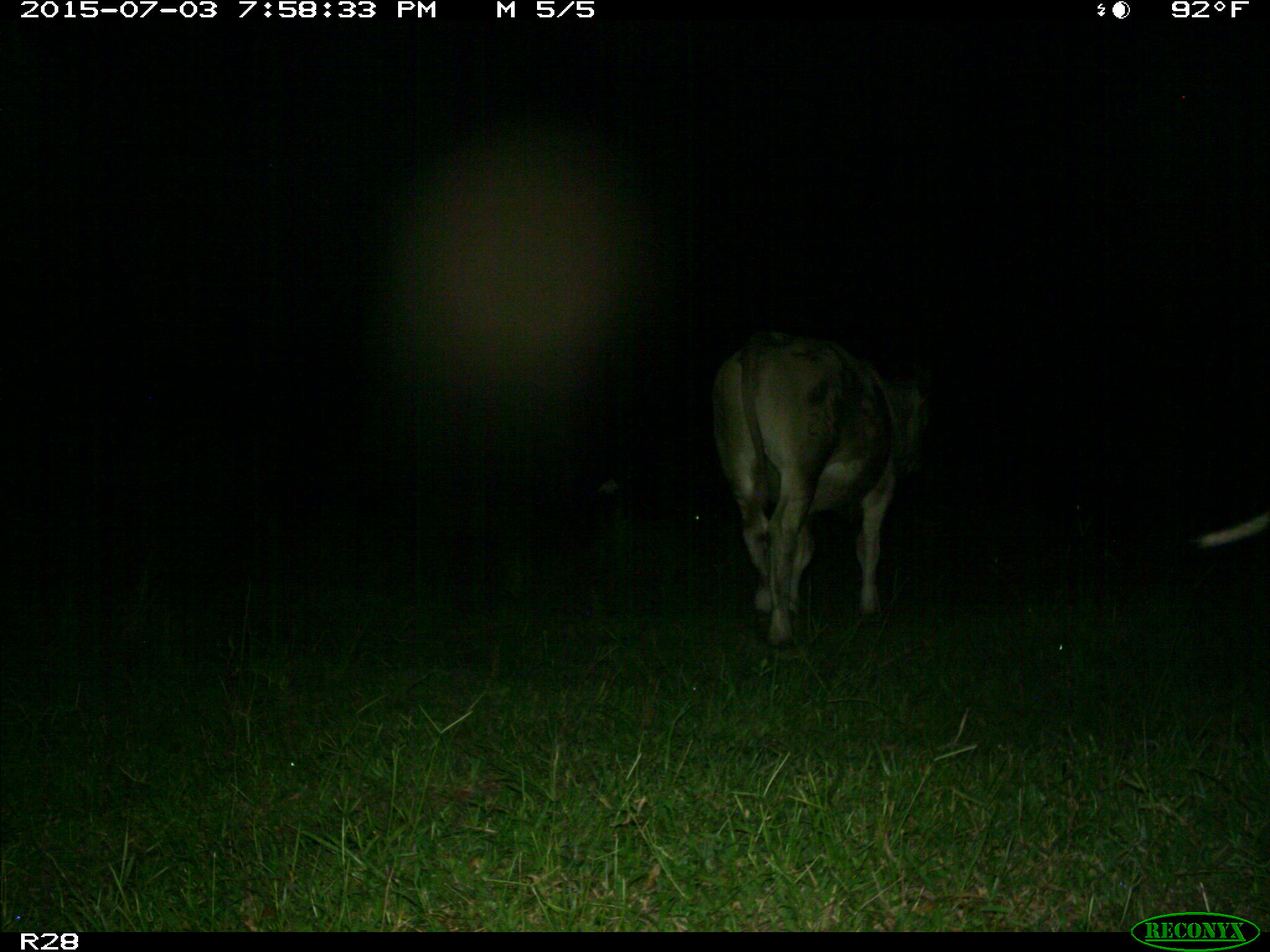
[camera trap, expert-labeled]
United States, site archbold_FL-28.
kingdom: Animalia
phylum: Chordata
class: Mammalia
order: Artiodactyla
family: Bovidae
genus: Bos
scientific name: Bos taurus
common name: domestic cow